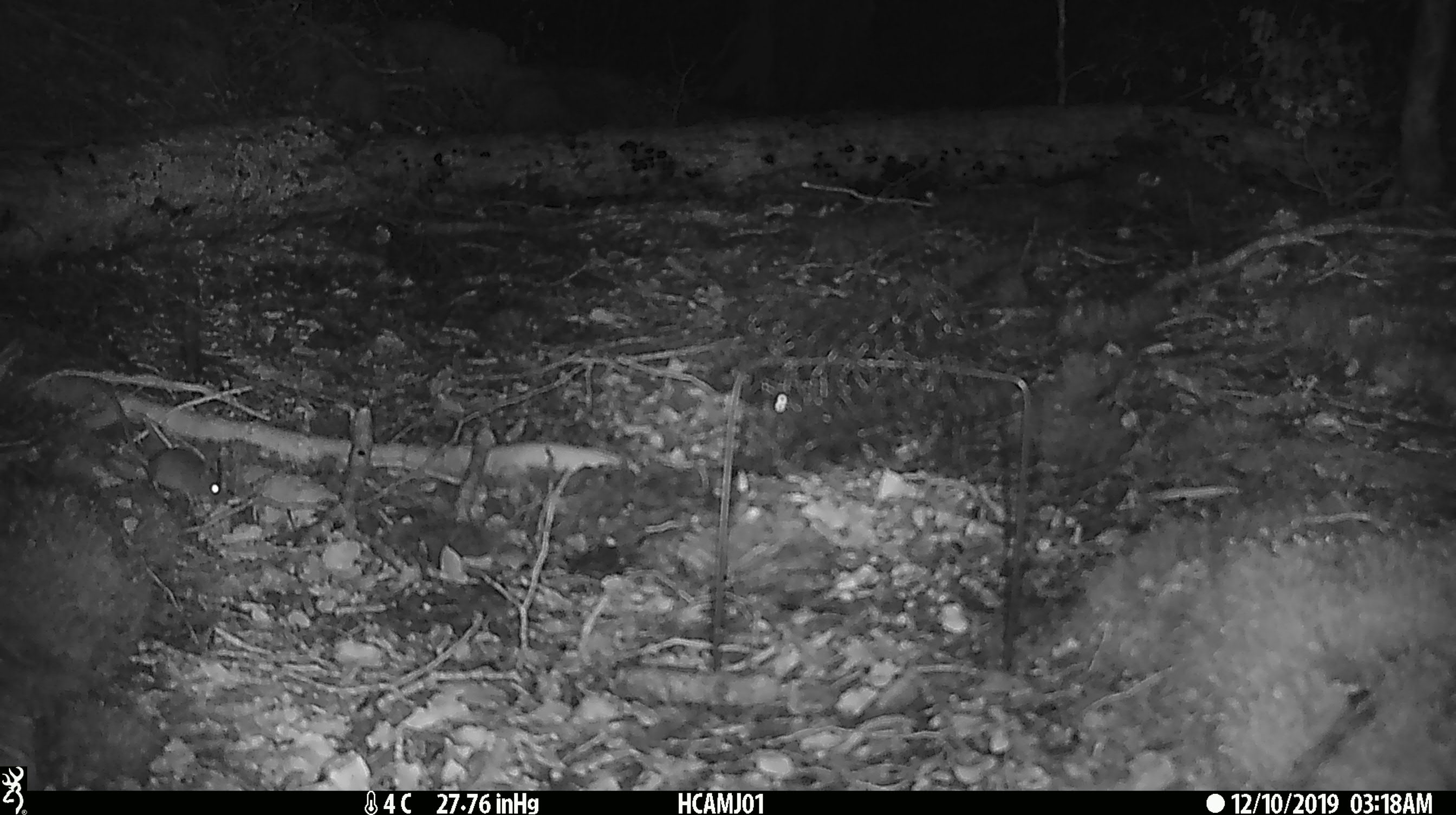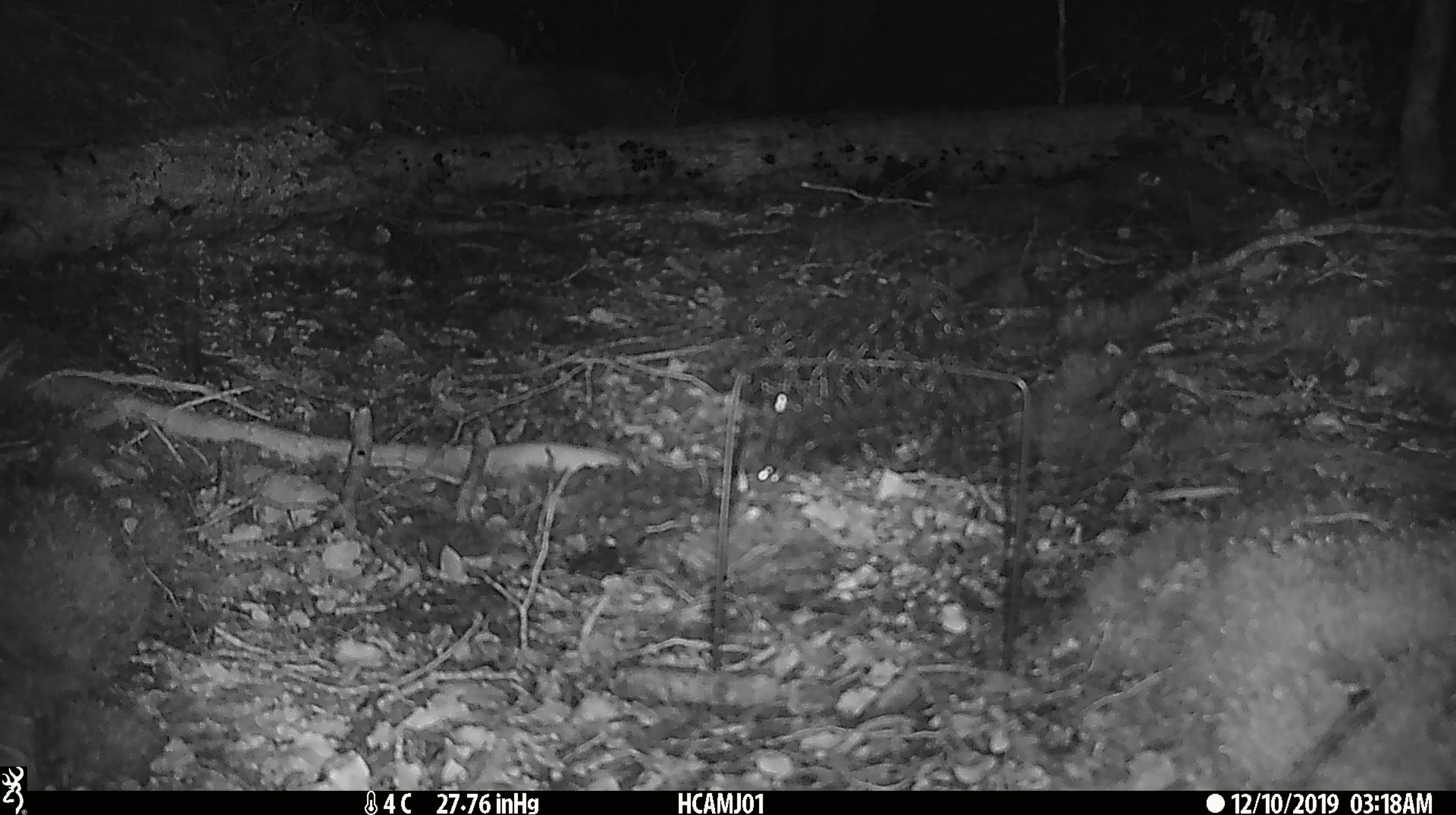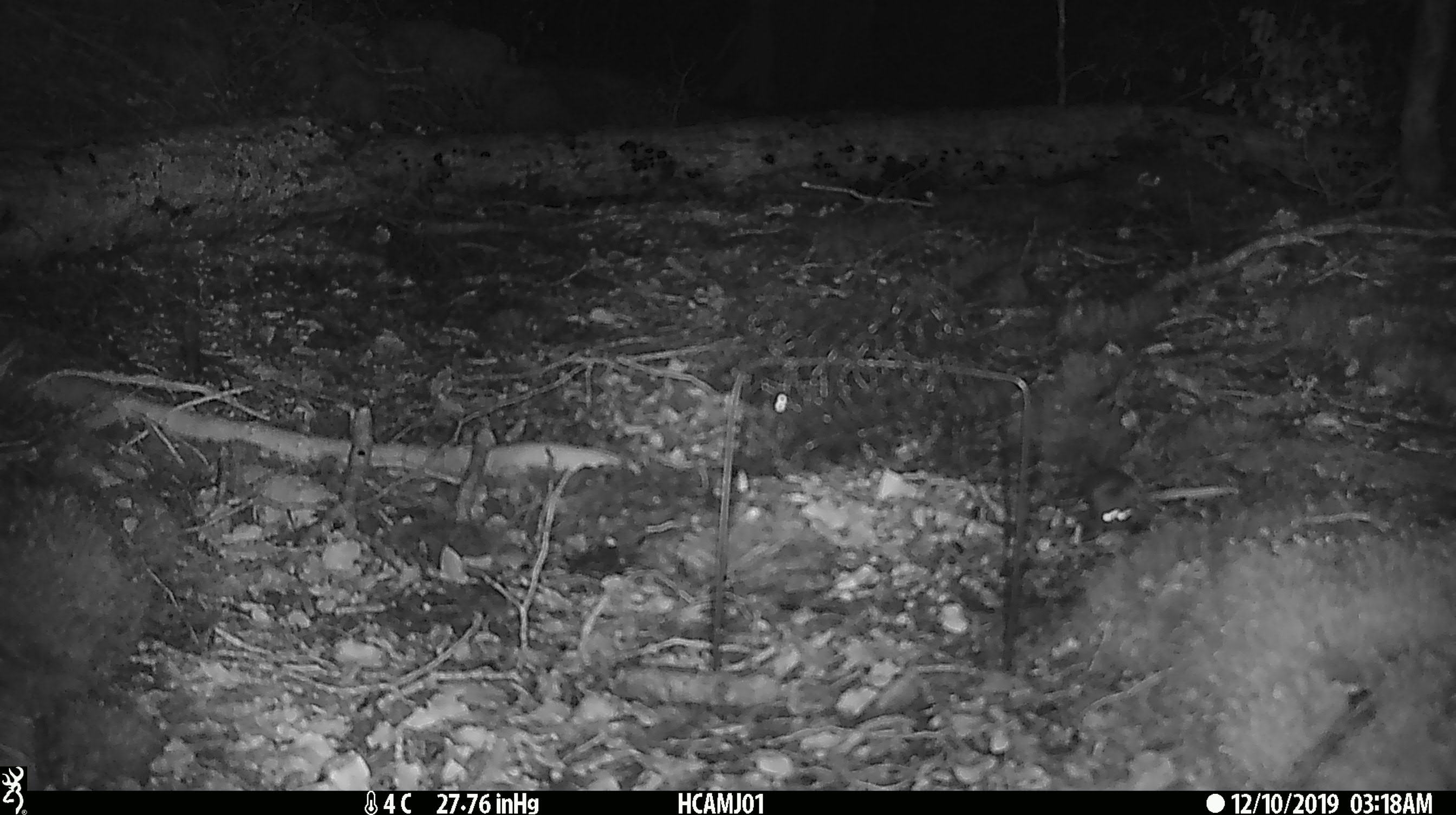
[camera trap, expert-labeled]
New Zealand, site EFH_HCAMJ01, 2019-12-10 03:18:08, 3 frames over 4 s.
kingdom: Animalia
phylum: Chordata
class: Mammalia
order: Rodentia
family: Muridae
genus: Mus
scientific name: Mus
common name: mouse